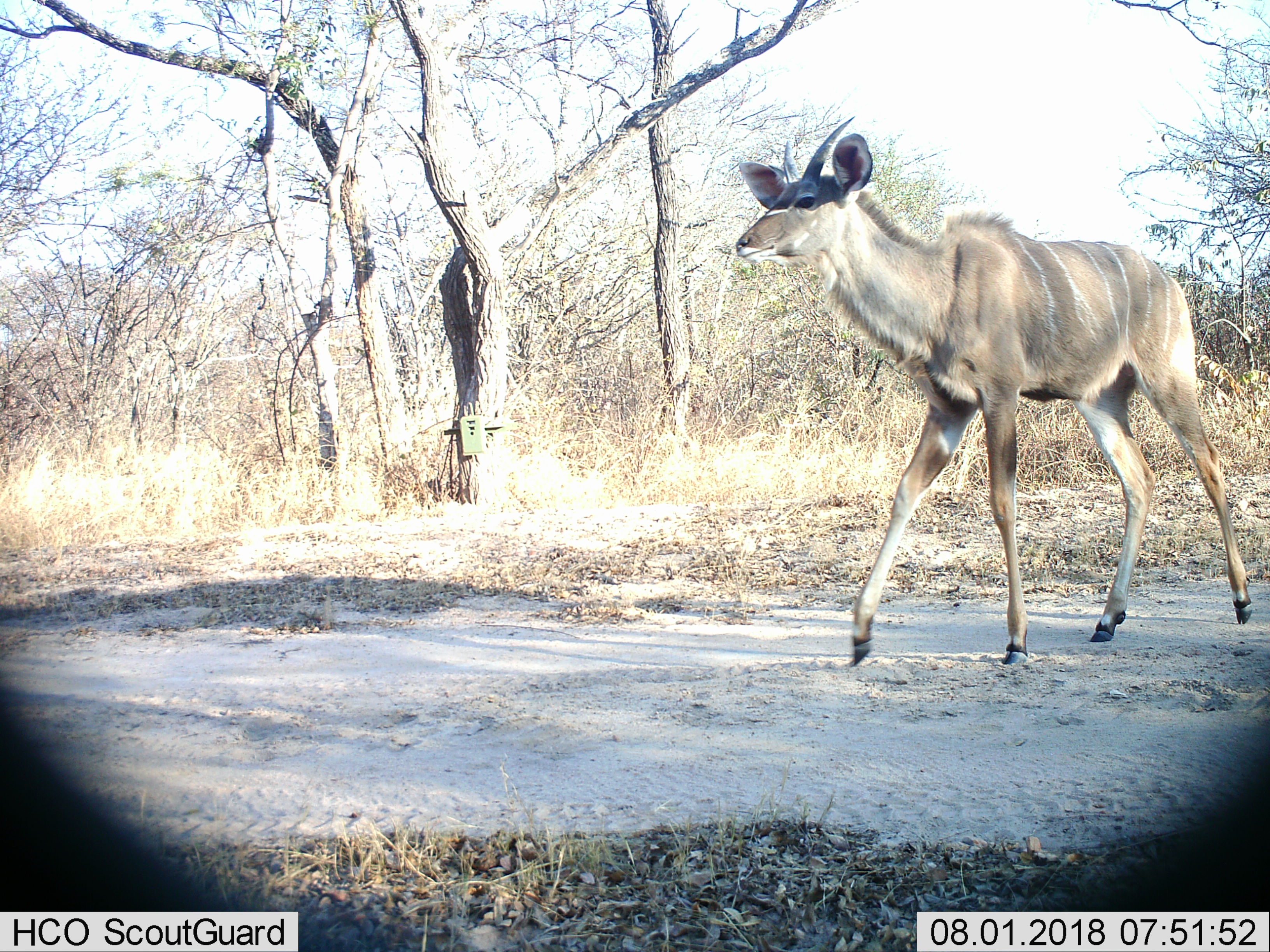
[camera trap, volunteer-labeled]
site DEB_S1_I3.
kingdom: Animalia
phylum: Chordata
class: Mammalia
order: Artiodactyla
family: Bovidae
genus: Tragelaphus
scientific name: Tragelaphus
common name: kudu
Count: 1.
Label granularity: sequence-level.